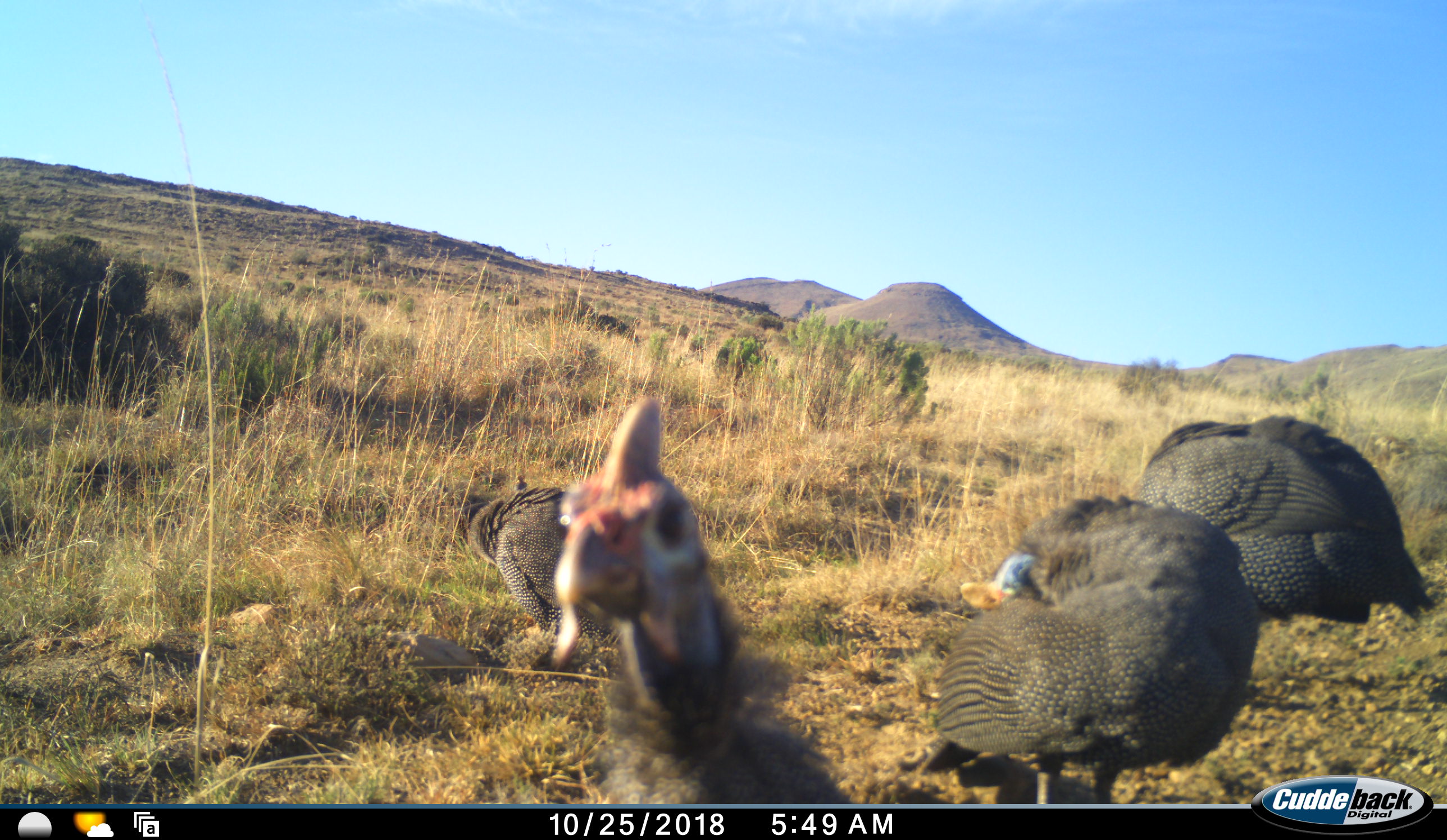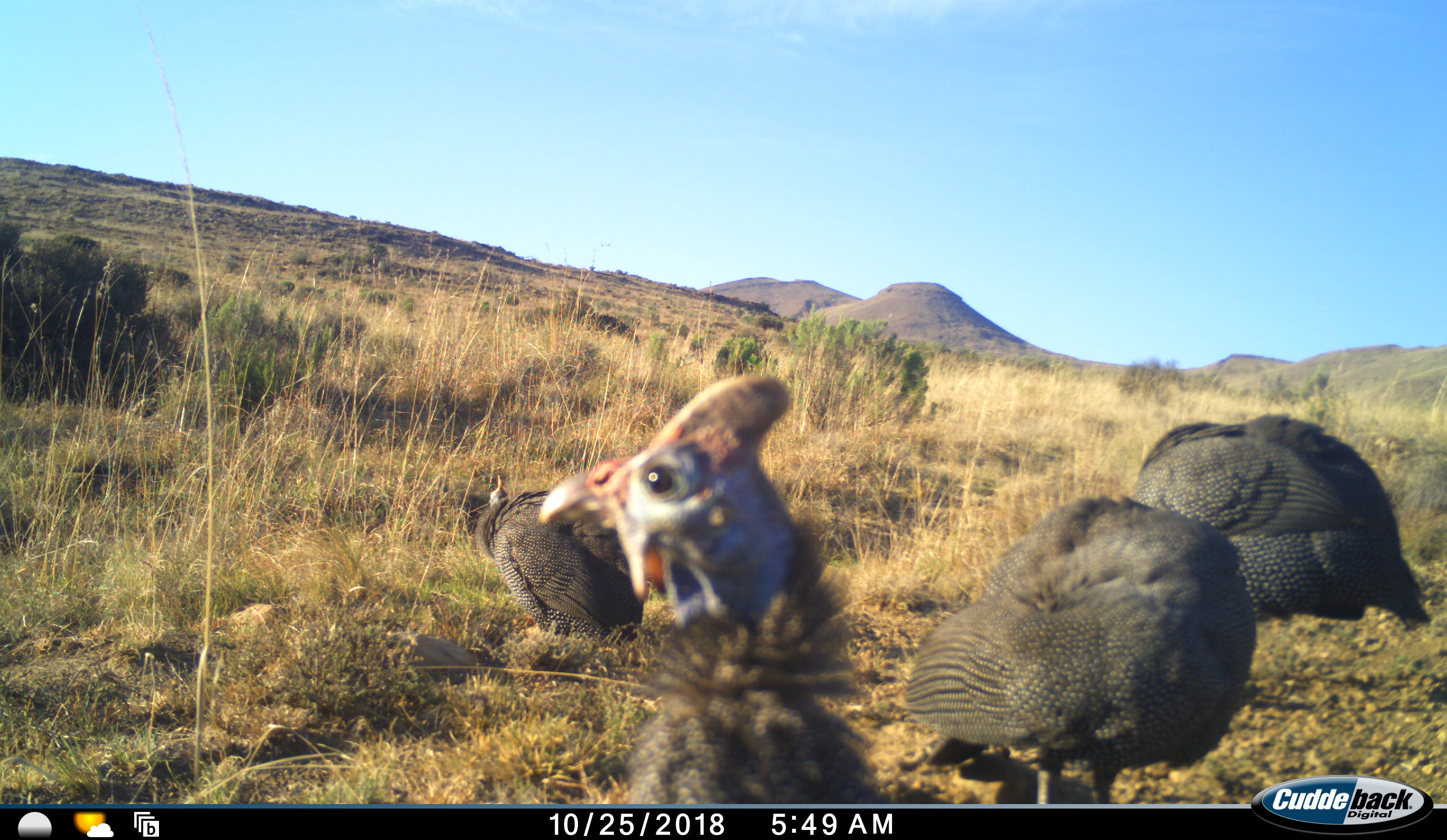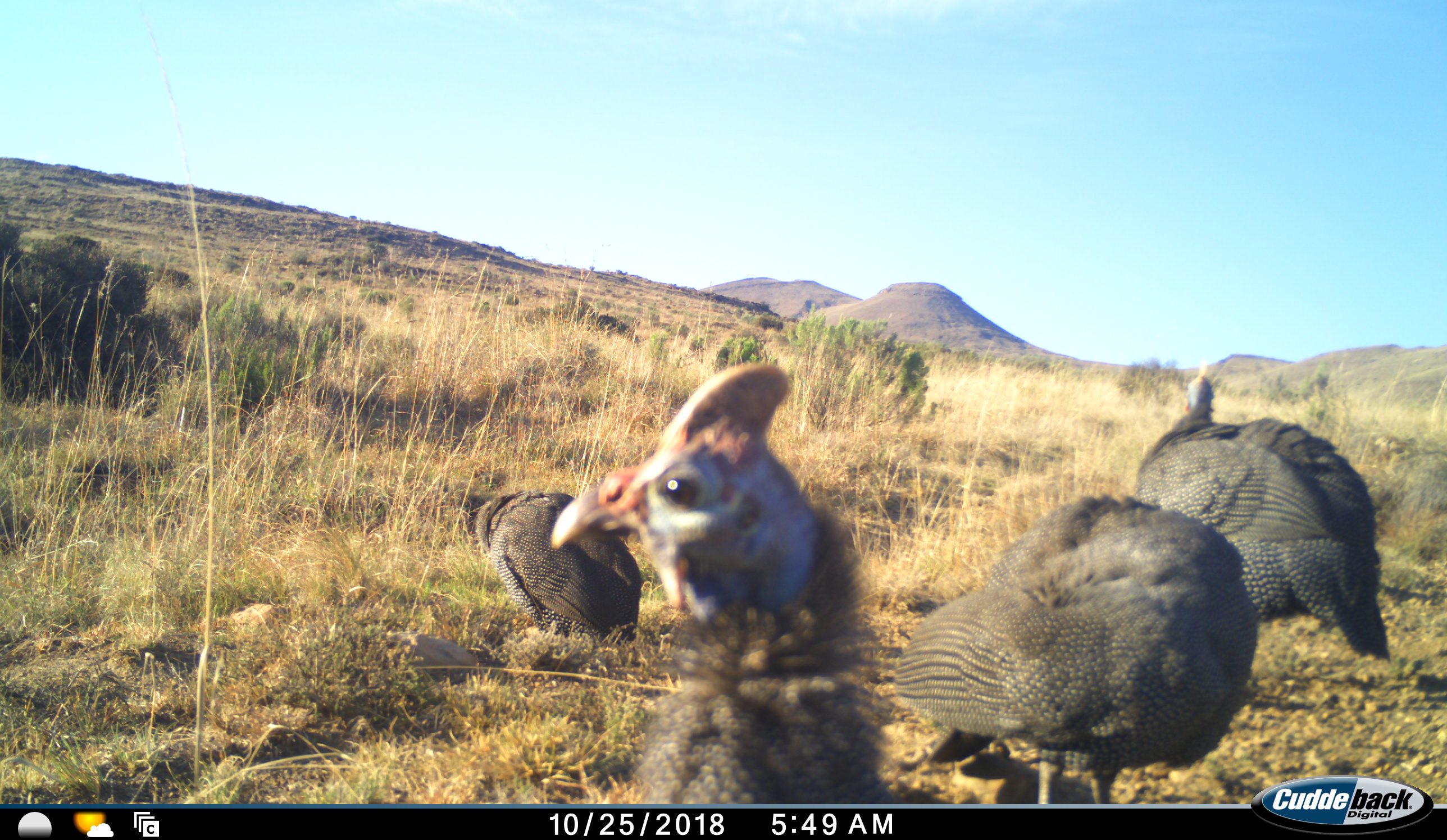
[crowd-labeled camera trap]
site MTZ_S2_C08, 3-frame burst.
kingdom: Animalia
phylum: Chordata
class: Aves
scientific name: Aves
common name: bird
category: birdother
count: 4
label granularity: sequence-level